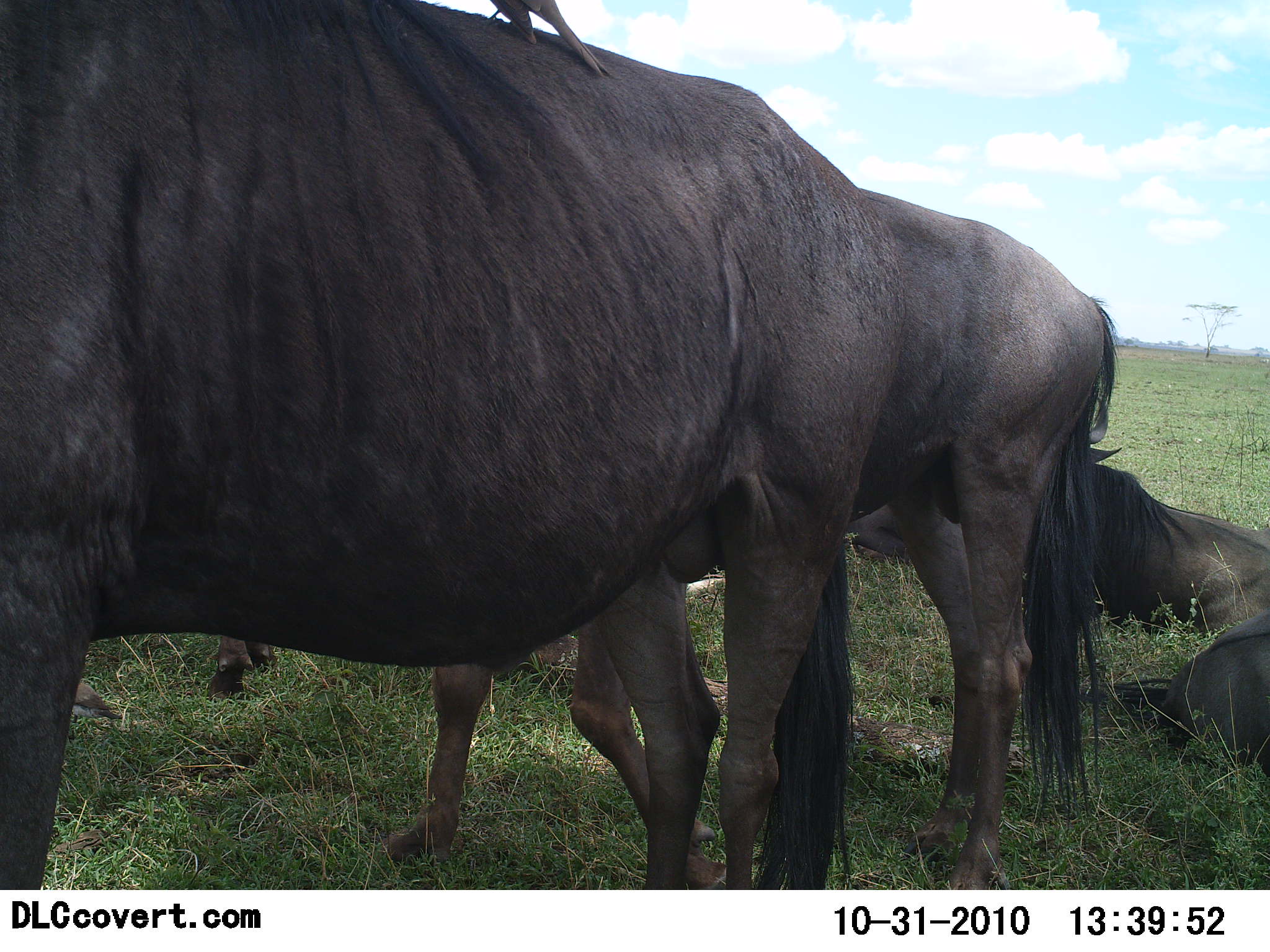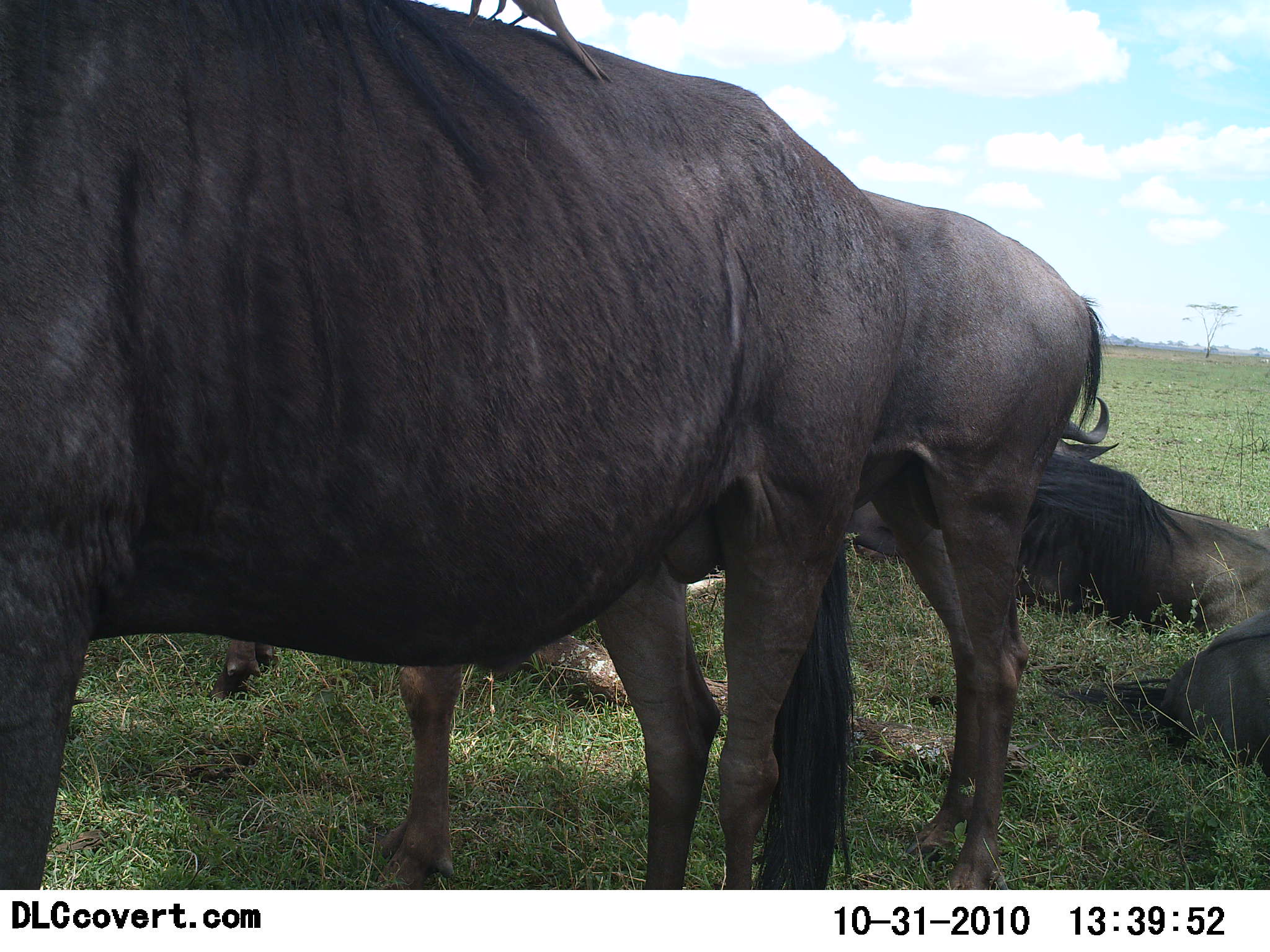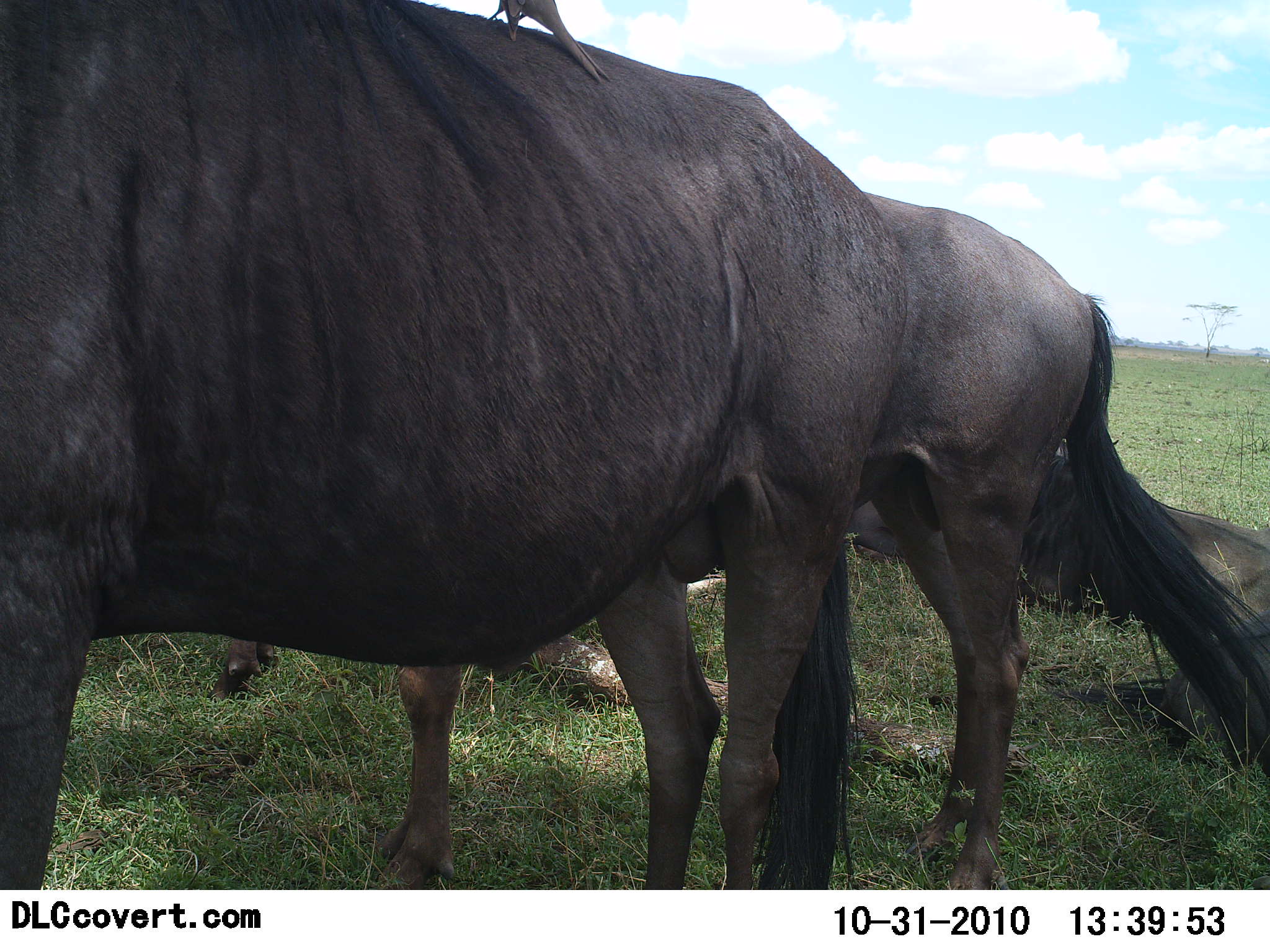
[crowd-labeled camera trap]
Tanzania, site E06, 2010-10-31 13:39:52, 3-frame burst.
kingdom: Animalia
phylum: Chordata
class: Mammalia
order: Artiodactyla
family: Bovidae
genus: Connochaetes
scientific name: Connochaetes taurinus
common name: blue wildebeest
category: wildebeest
Wildebeest (blue wildebeest) (Connochaetes taurinus), count 5. Behavior (volunteer vote fractions): standing 100%, resting 85%, moving 10%, interacting 0%. Young present (vote fraction): 0%. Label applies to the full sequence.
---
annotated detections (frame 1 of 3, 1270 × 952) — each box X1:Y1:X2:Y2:
animal: 1:0:905:889; 386:180:1118:887; 1092:397:1270:619; 1109:607:1270:774; 485:1:614:77; 205:634:285:702; 72:681:123:729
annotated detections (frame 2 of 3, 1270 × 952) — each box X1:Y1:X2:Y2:
animal: 0:0:910:890; 370:187:1104:890; 1020:397:1270:699; 1055:608:1270:779; 457:1:611:88; 210:640:277:702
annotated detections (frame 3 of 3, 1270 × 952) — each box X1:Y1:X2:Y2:
animal: 0:1:907:888; 856:185:1270:890; 1025:457:1268:775; 489:0:612:85; 215:639:281:703